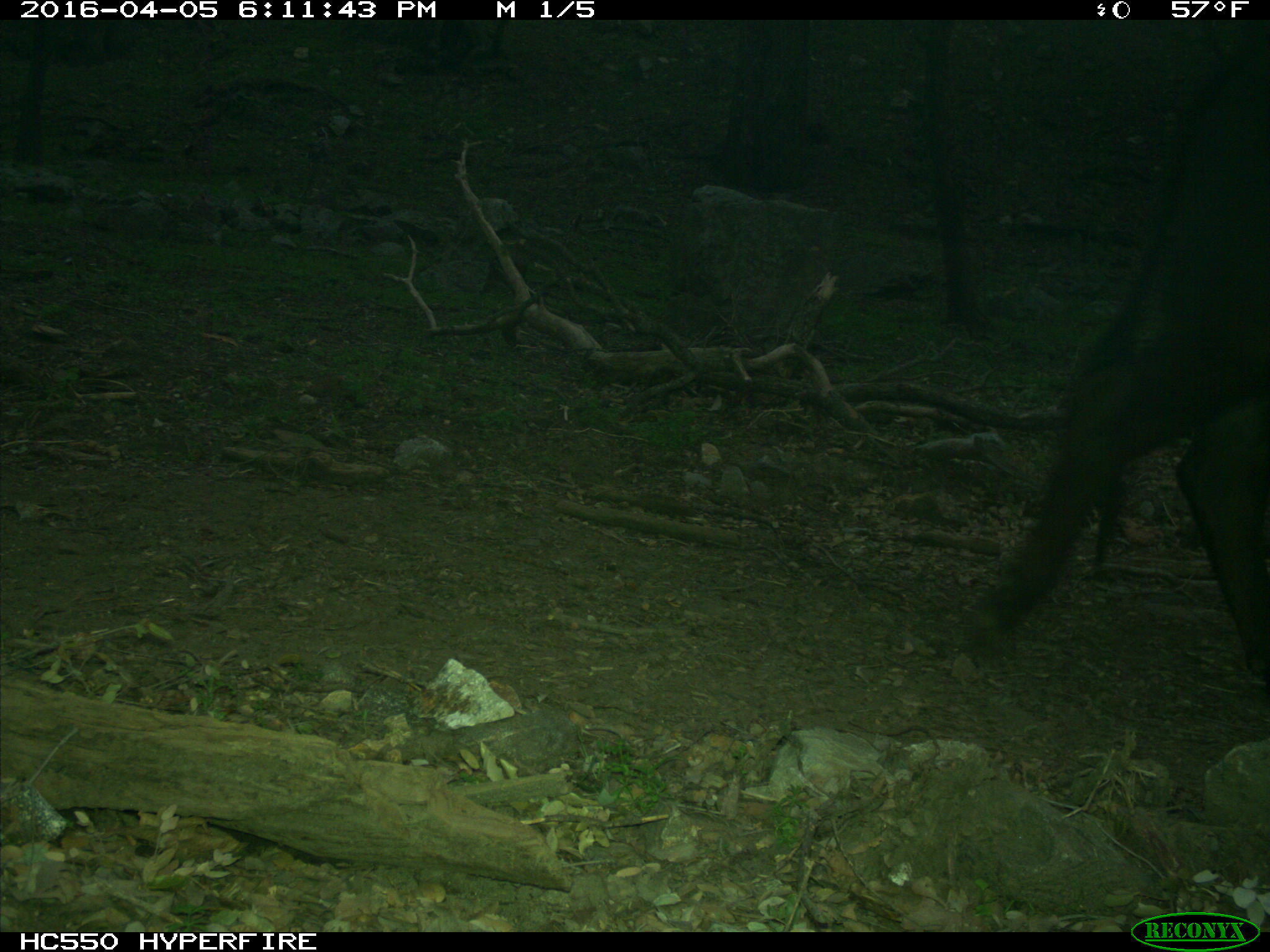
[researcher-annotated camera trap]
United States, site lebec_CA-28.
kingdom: Animalia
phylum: Chordata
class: Mammalia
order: Artiodactyla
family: Bovidae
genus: Bos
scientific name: Bos taurus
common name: domestic cow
Bos taurus (domestic cow).